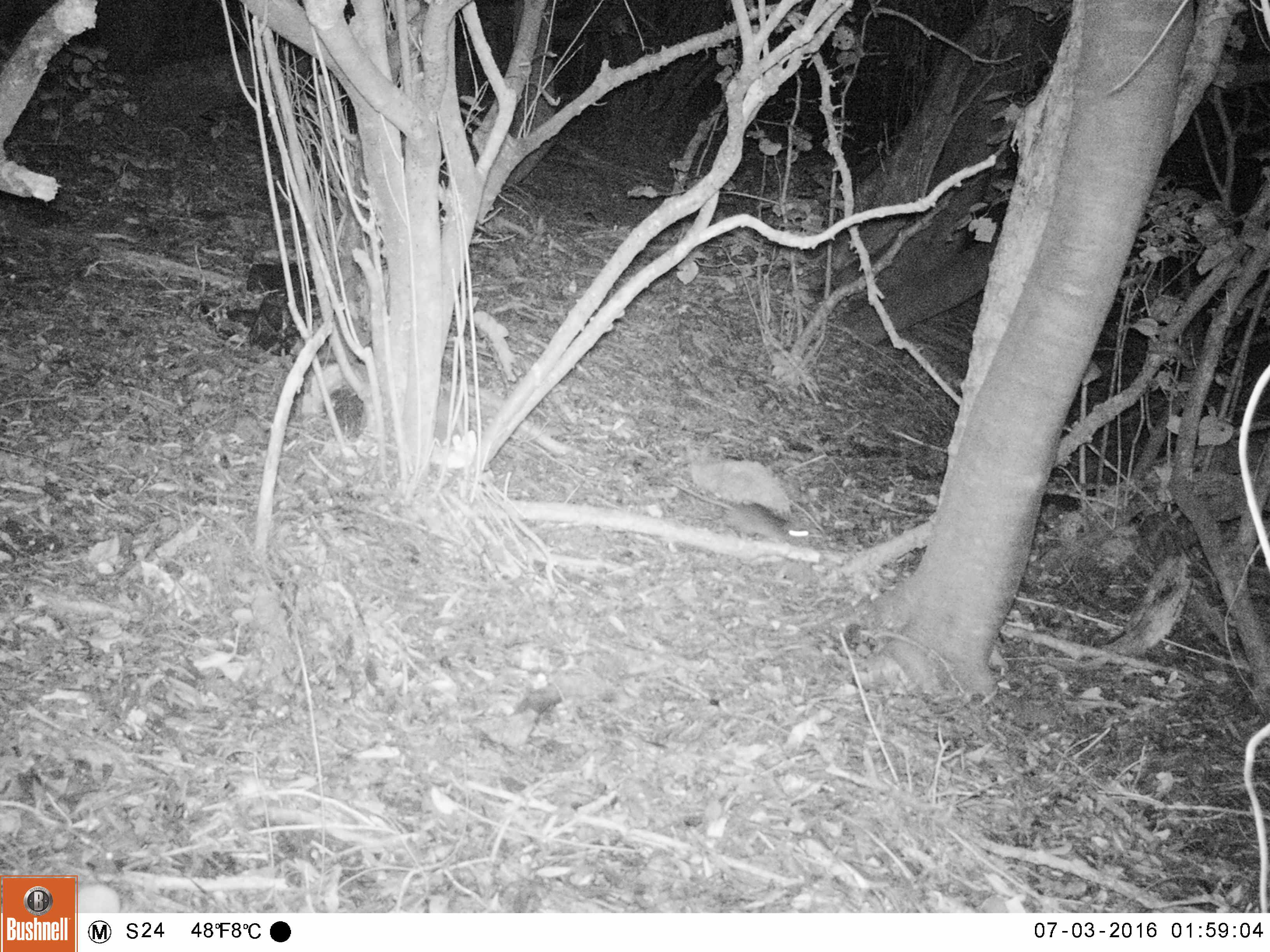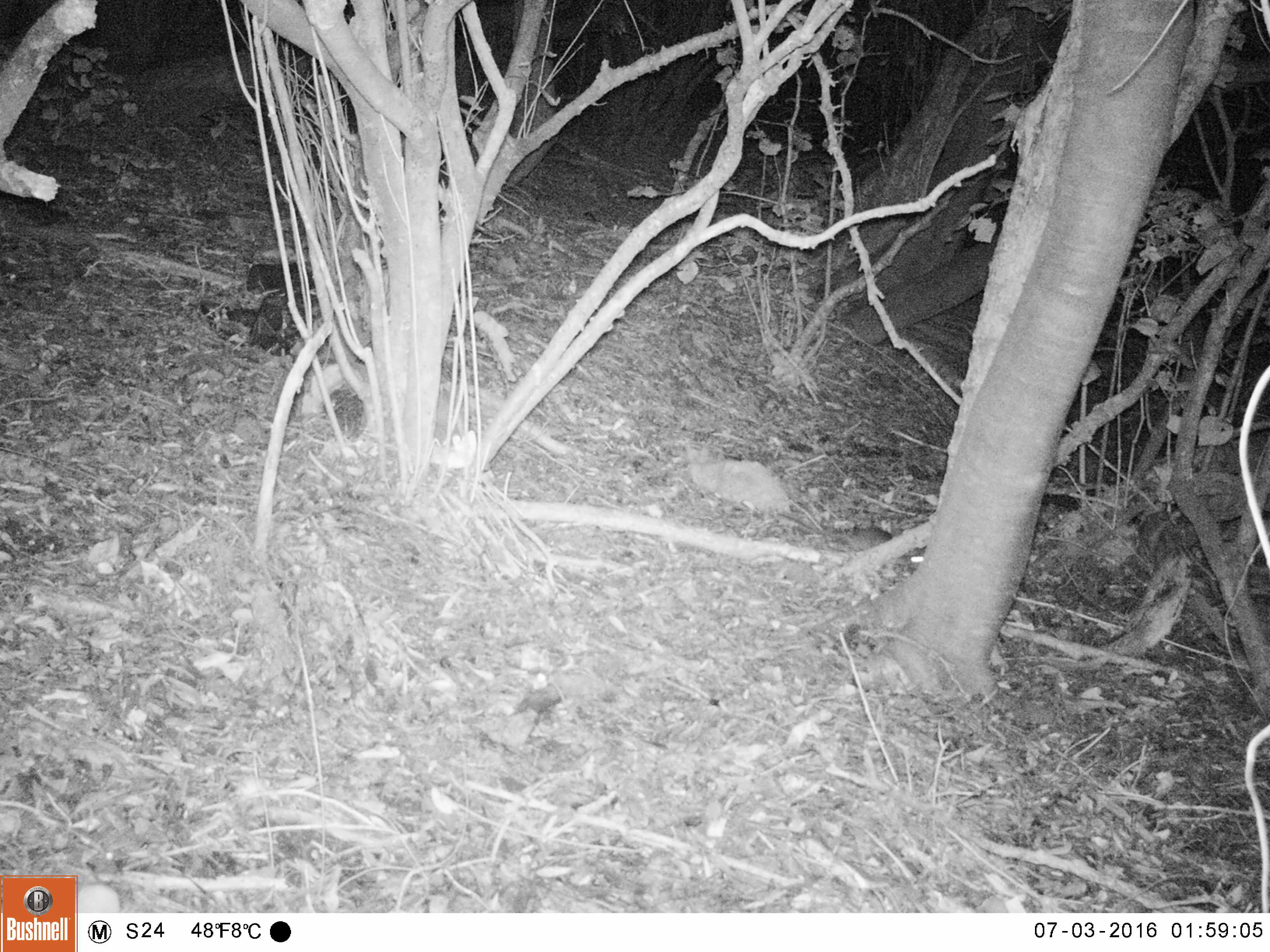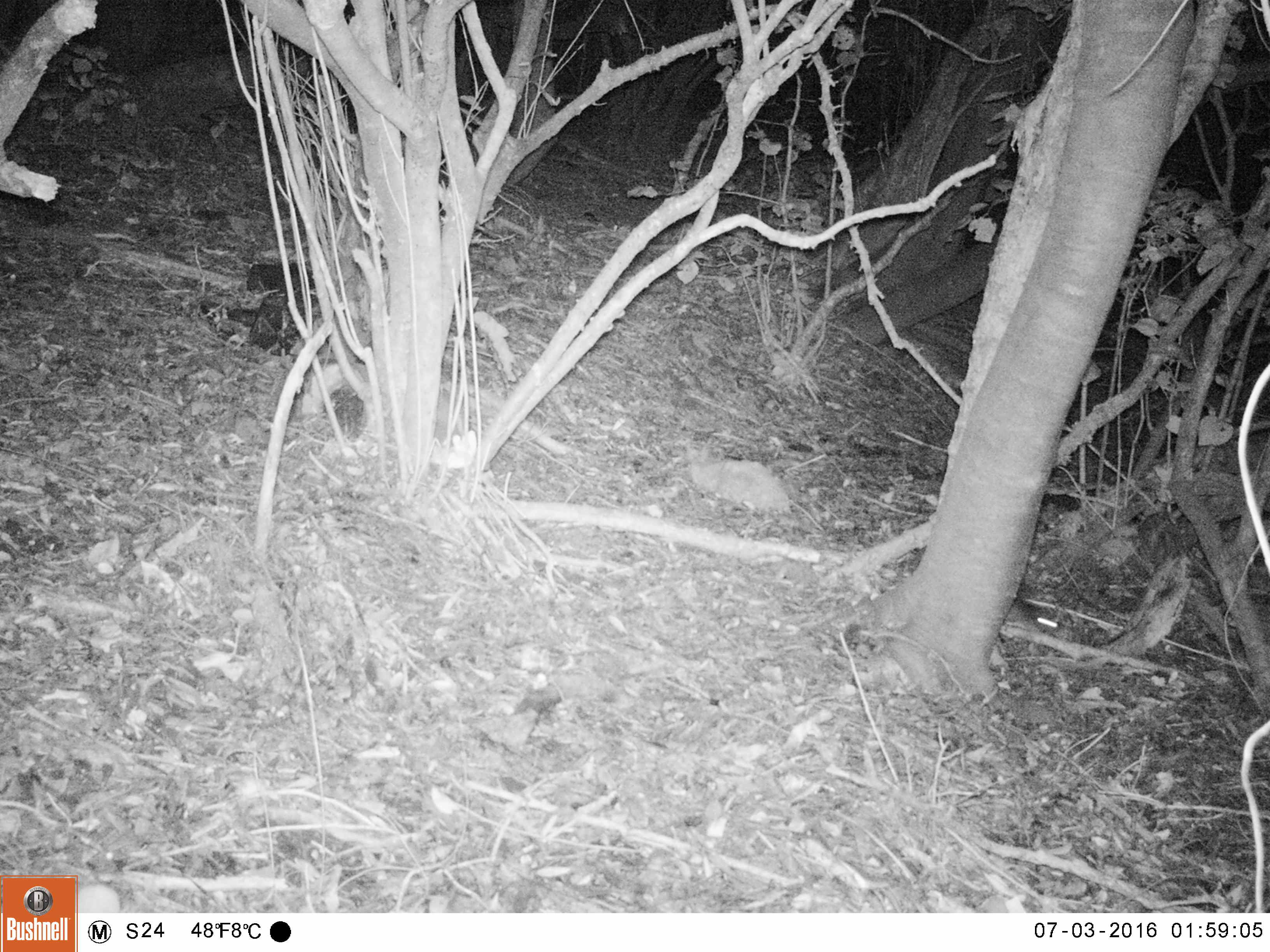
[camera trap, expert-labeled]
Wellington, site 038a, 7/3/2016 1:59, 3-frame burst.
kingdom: Animalia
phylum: Chordata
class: Mammalia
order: Rodentia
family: Muridae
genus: Rattus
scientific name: Rattus rattus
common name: ship rat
Ship rat (Rattus rattus).